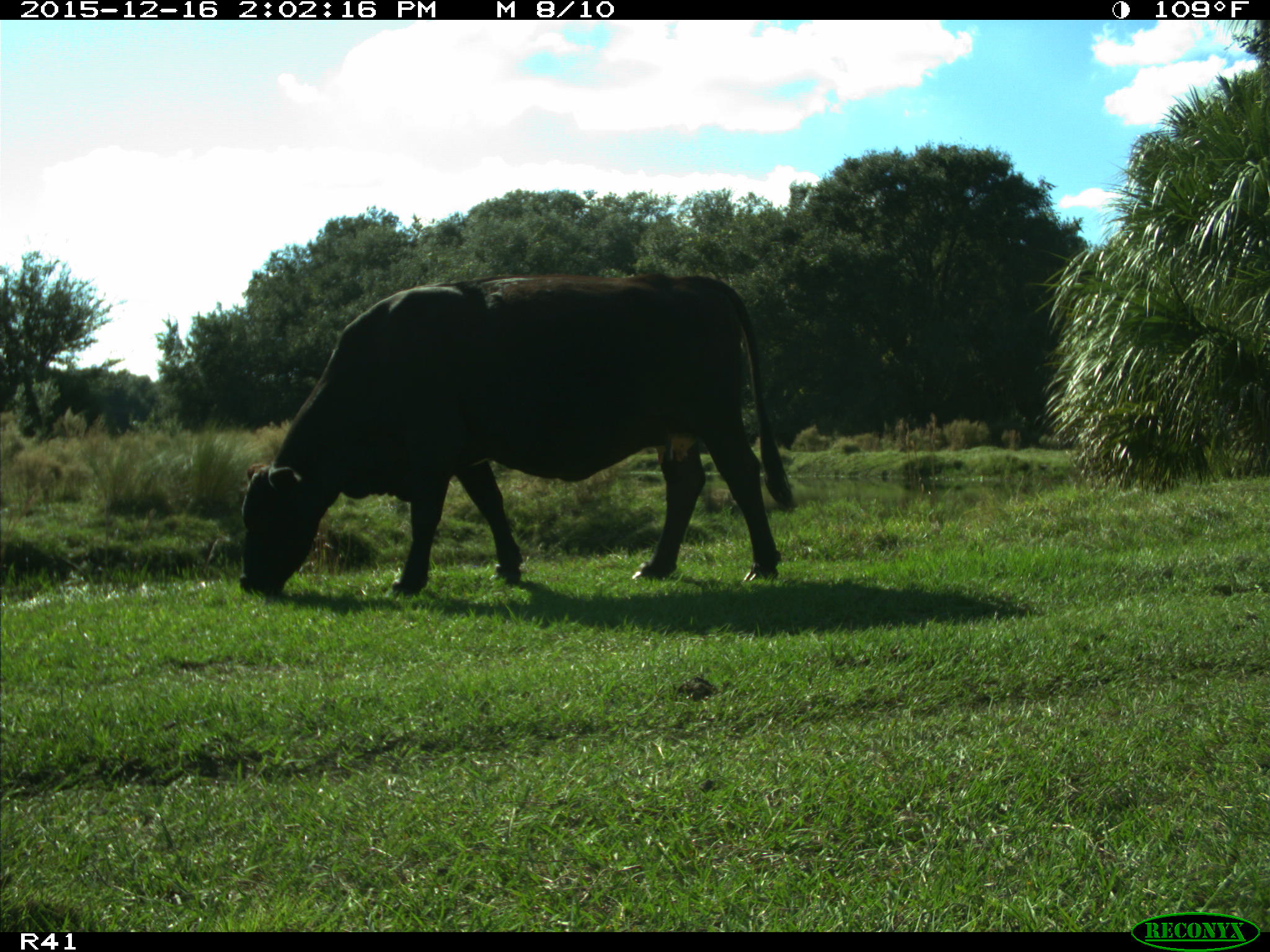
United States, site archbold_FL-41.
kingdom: Animalia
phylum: Chordata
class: Mammalia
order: Artiodactyla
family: Bovidae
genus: Bos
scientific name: Bos taurus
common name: domestic cow